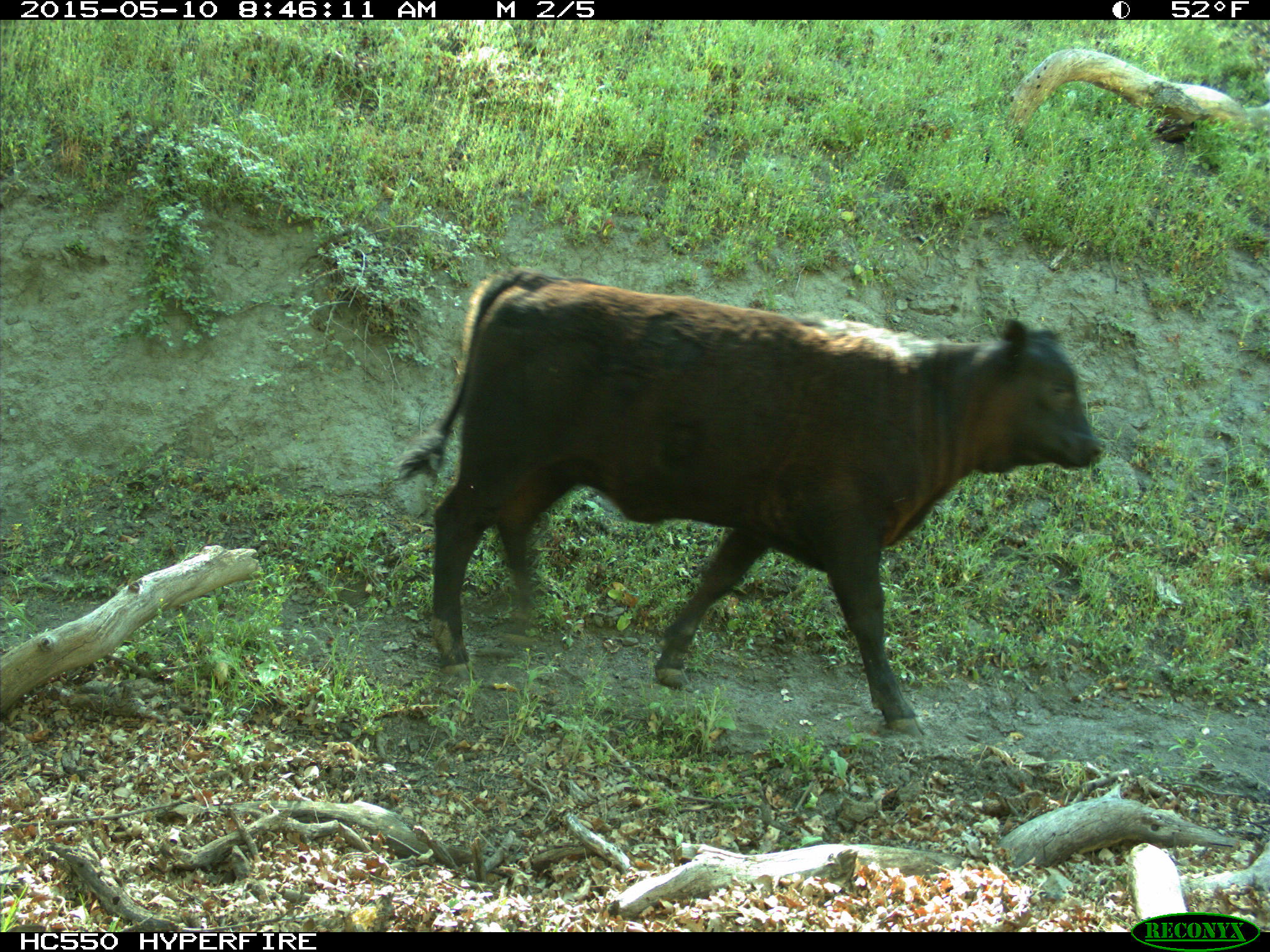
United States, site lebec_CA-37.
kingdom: Animalia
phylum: Chordata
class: Mammalia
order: Artiodactyla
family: Bovidae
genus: Bos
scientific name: Bos taurus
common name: domestic cow